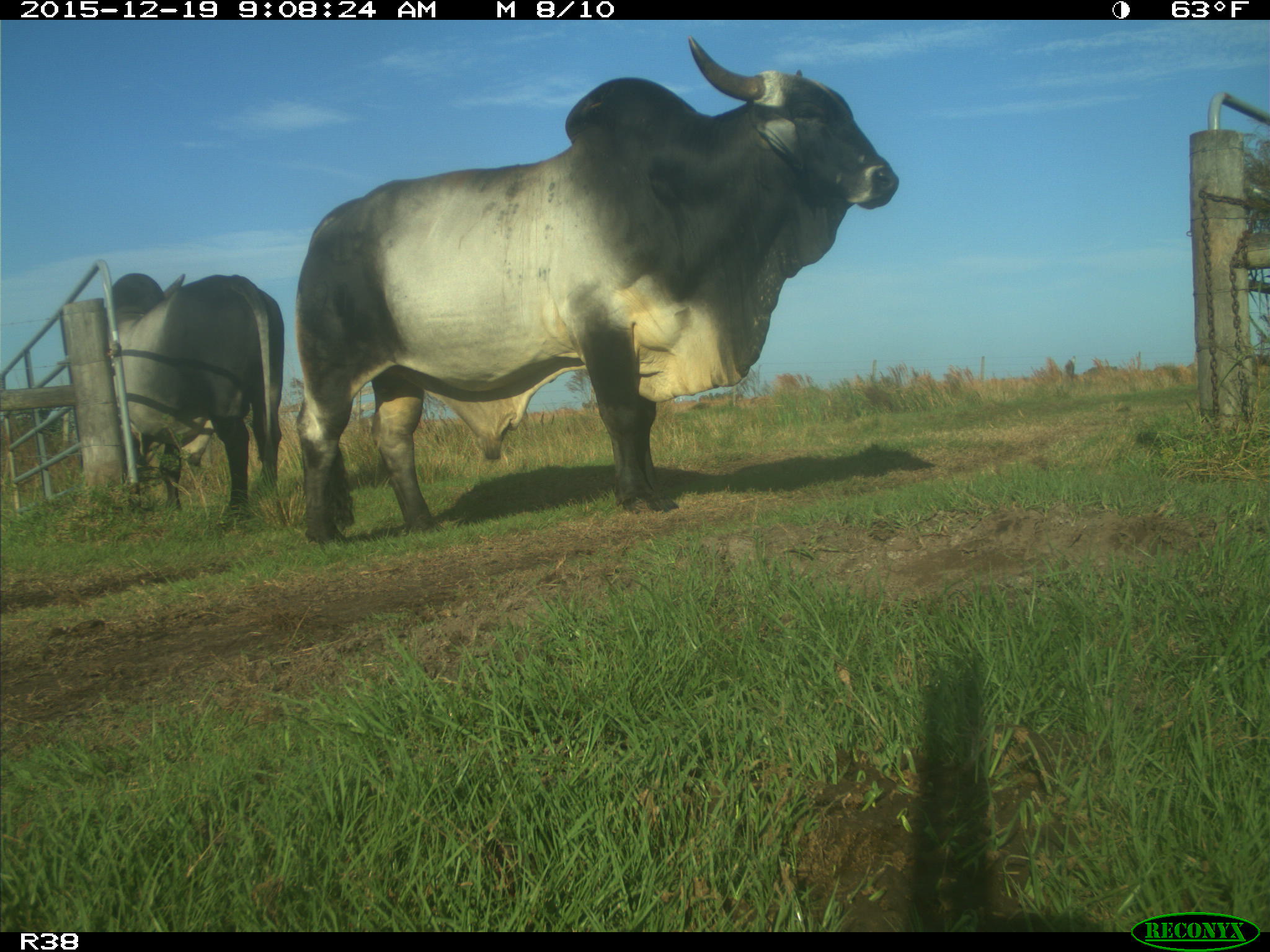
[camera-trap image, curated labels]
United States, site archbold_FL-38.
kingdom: Animalia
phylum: Chordata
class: Mammalia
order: Artiodactyla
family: Bovidae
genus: Bos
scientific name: Bos taurus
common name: domestic cow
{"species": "Bos taurus (domestic cow)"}